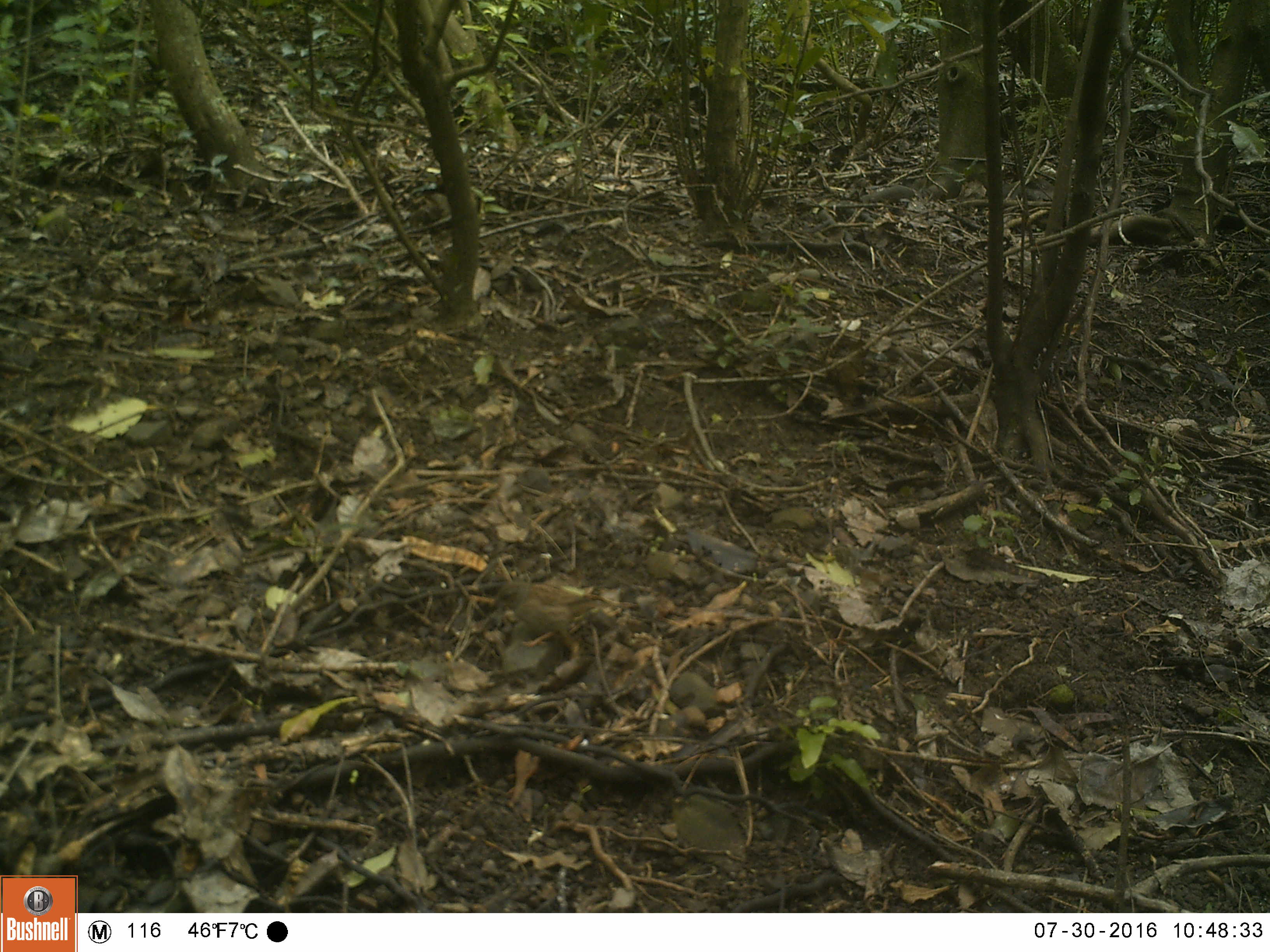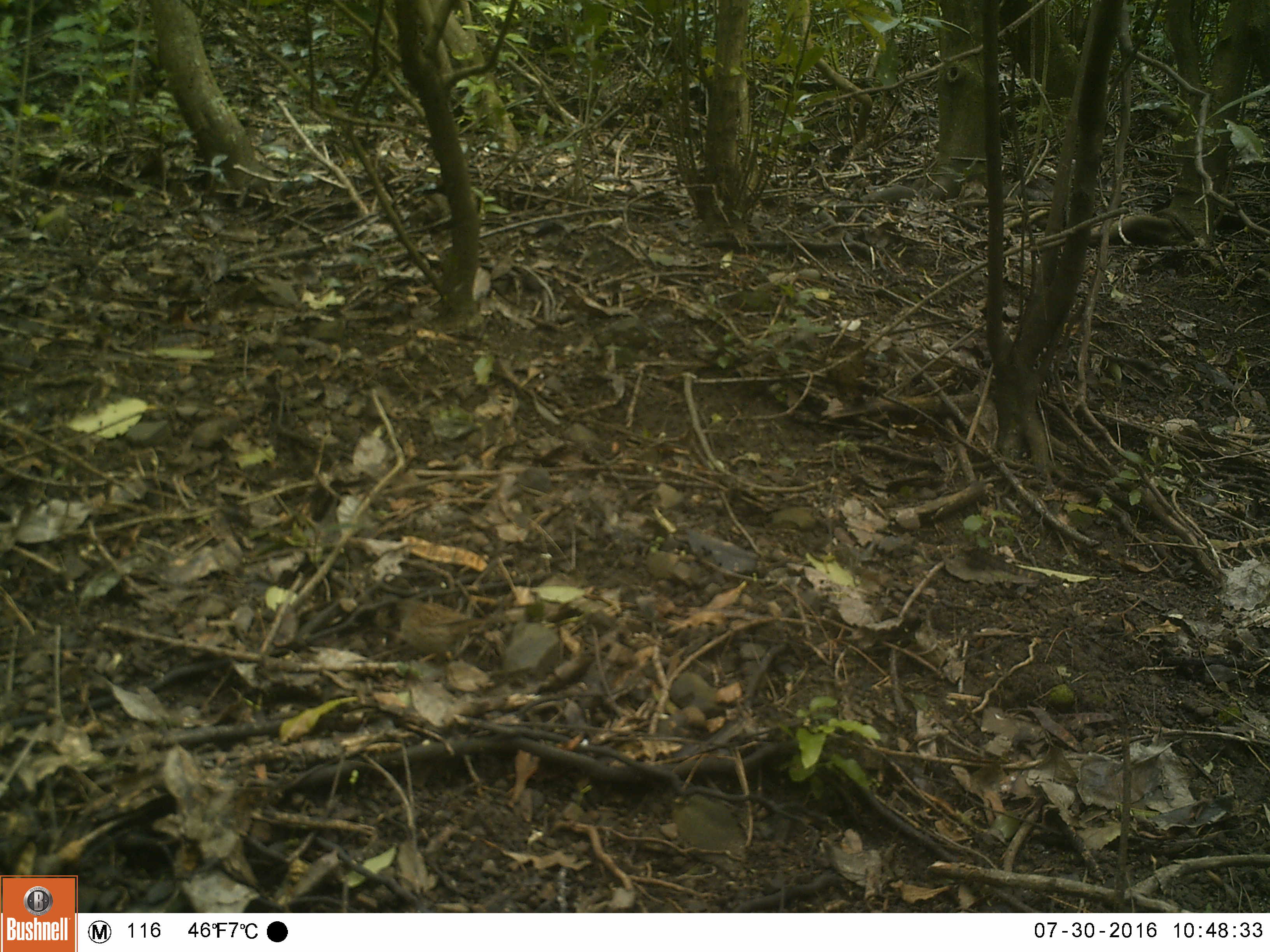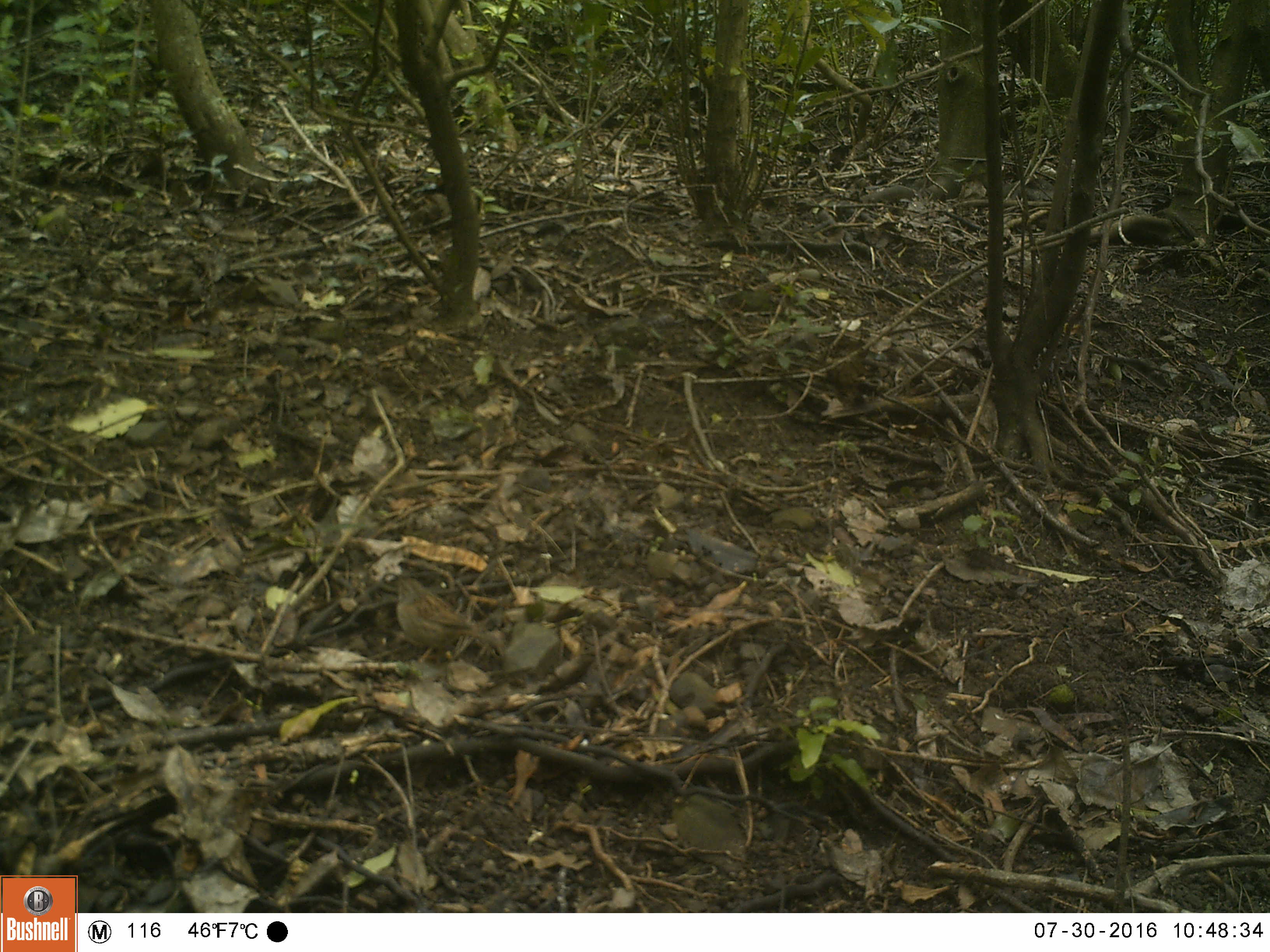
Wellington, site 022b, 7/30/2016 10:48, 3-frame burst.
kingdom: Animalia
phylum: Chordata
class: Aves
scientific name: Aves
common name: bird